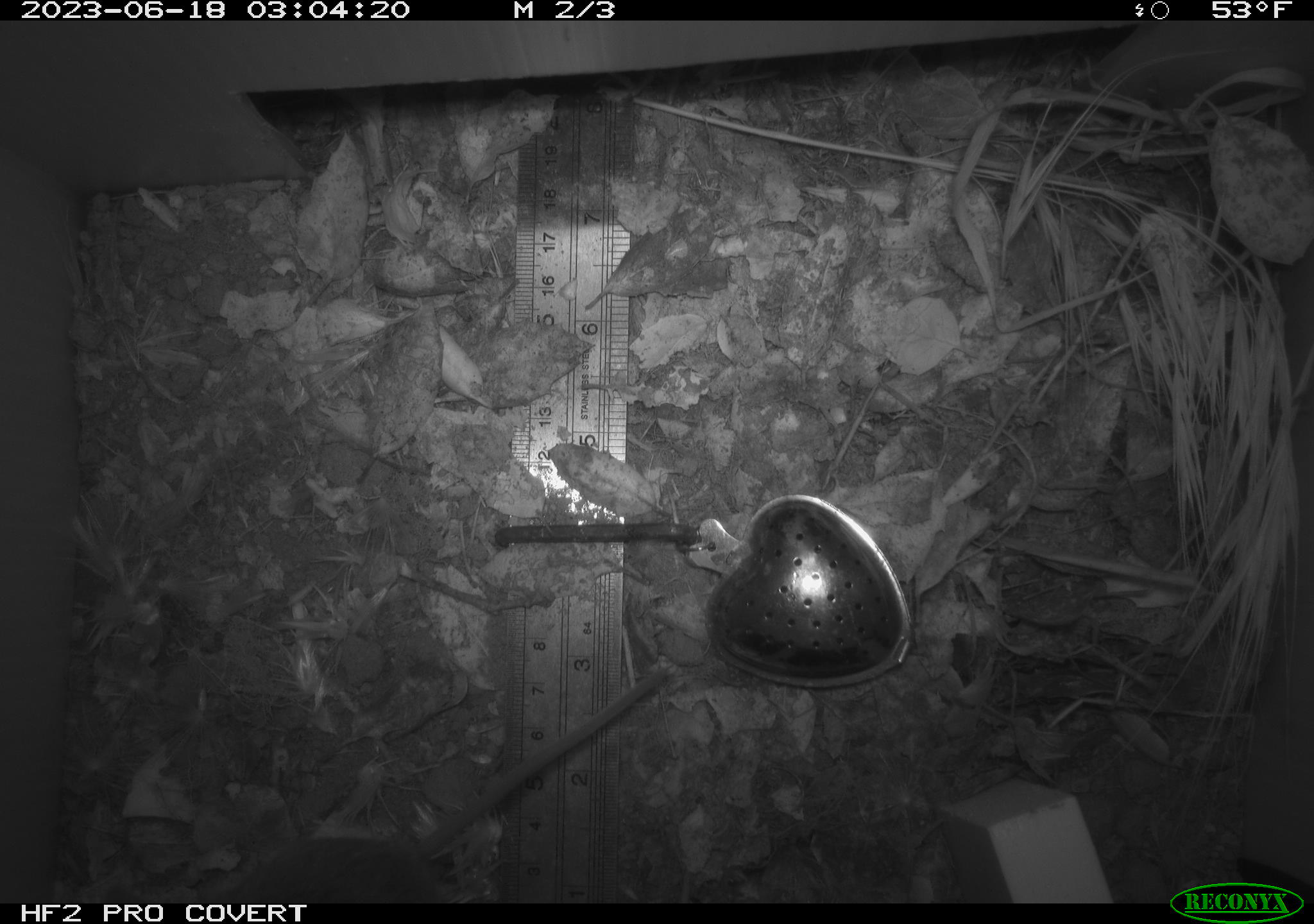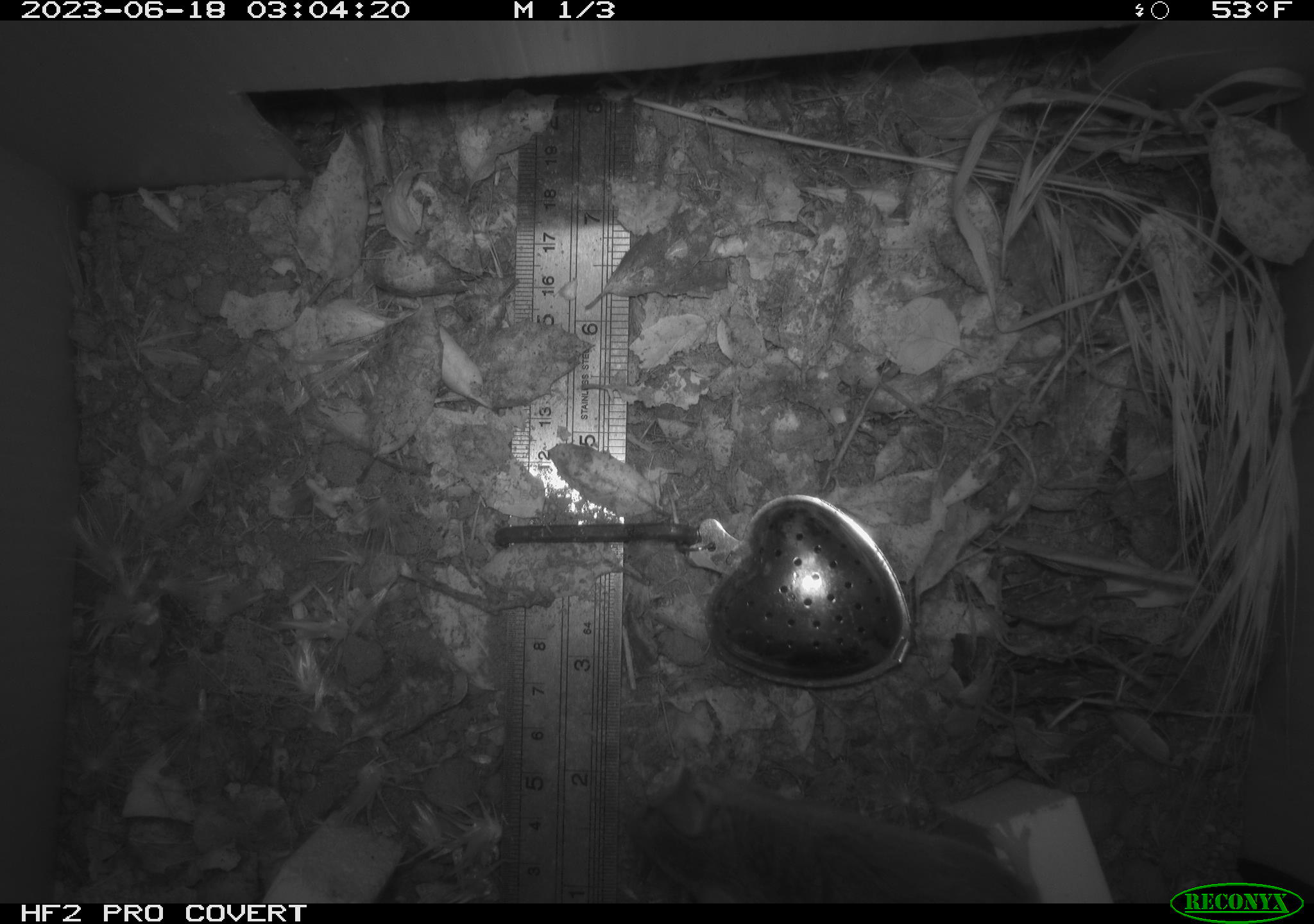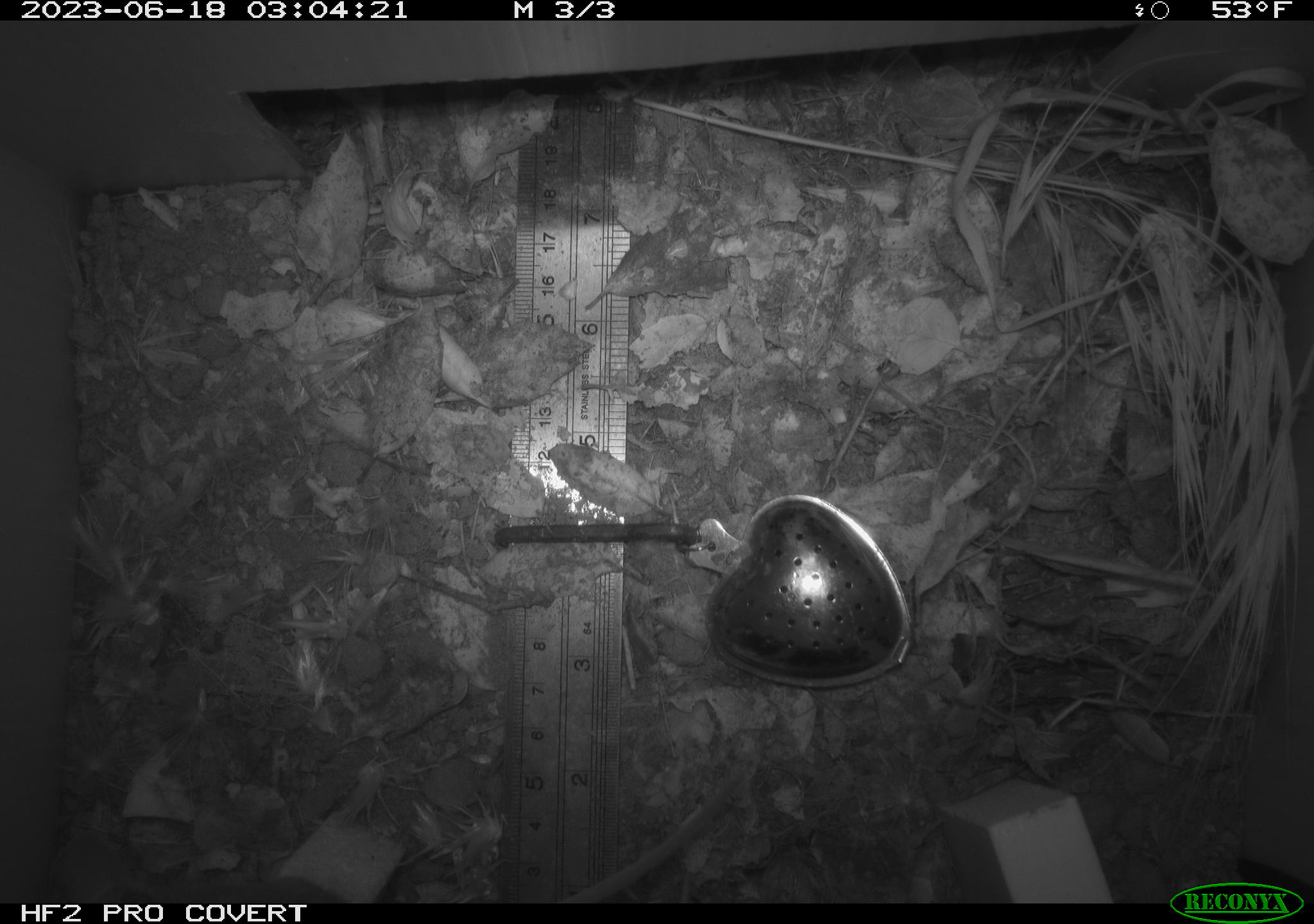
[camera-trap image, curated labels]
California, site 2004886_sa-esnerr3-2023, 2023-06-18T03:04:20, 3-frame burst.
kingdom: Animalia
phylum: Chordata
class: Mammalia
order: Rodentia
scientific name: Rodentia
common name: mouse species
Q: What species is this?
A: Mouse species (Rodentia).